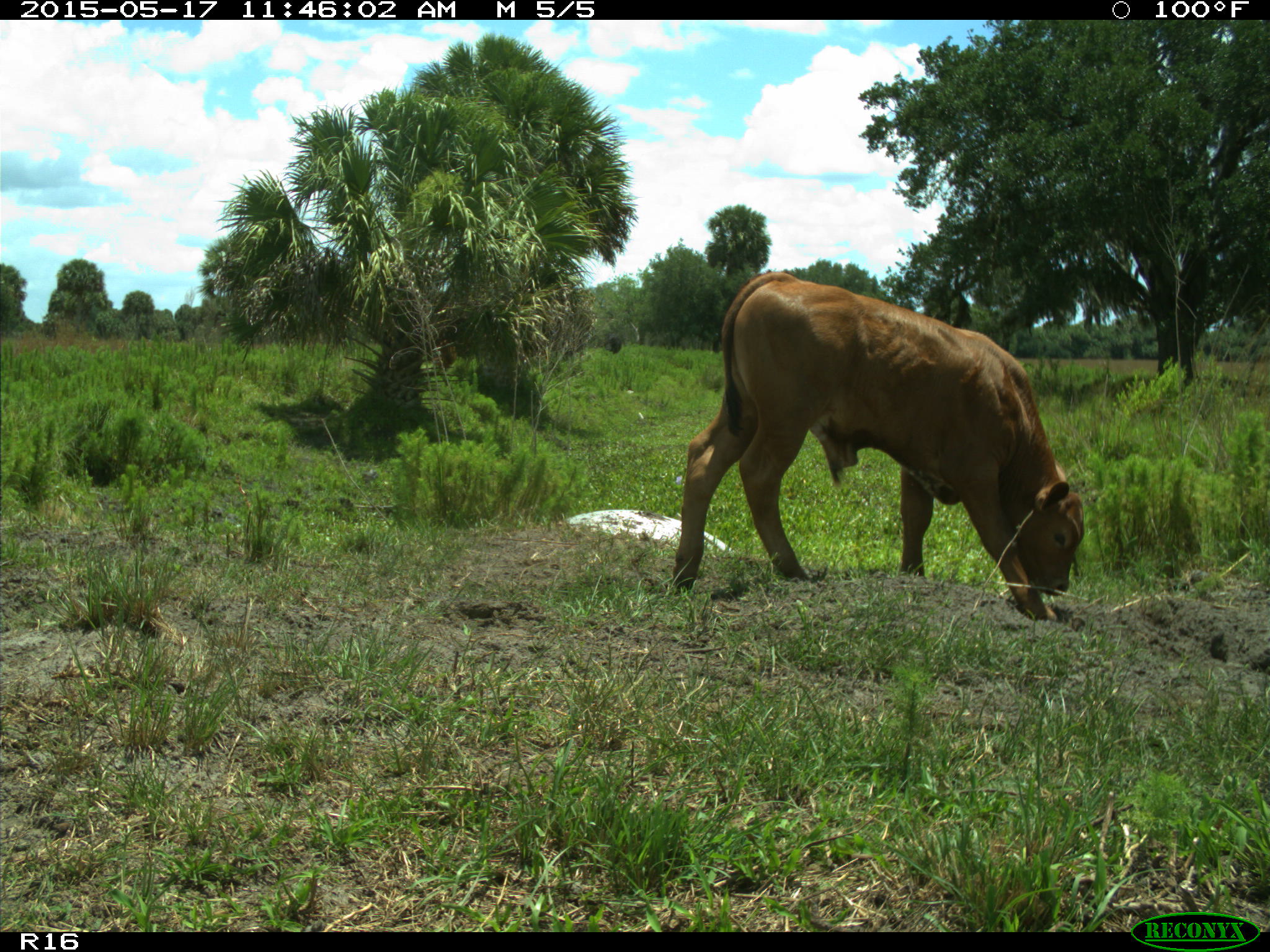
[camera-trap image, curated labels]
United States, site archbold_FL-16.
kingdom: Animalia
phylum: Chordata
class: Mammalia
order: Artiodactyla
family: Bovidae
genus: Bos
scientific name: Bos taurus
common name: domestic cow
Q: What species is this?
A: Bos taurus (domestic cow).